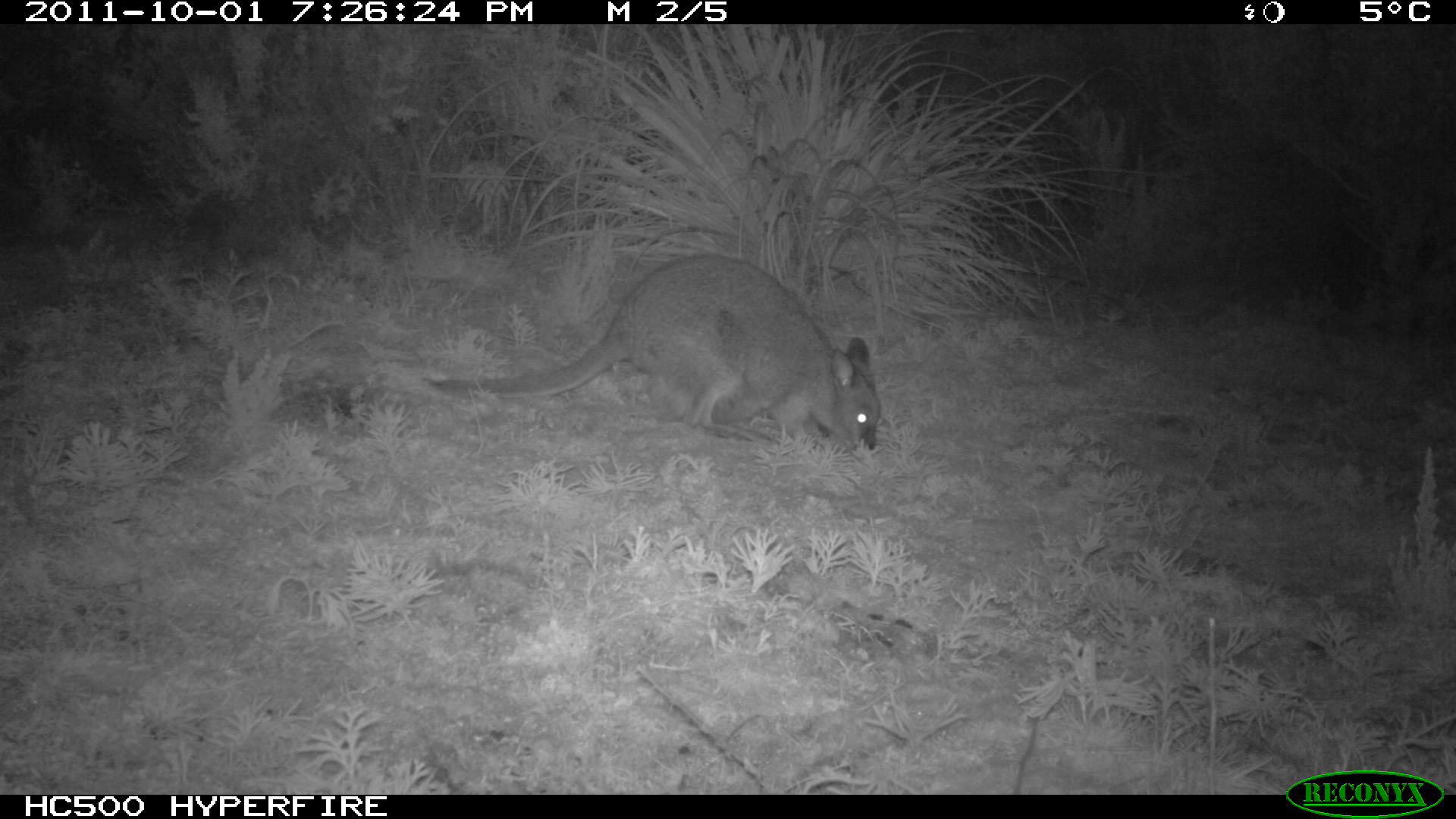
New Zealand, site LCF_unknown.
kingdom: Animalia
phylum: Chordata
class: Mammalia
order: Diprotodontia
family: Macropodidae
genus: Notamacropus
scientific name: Notamacropus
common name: wallaby